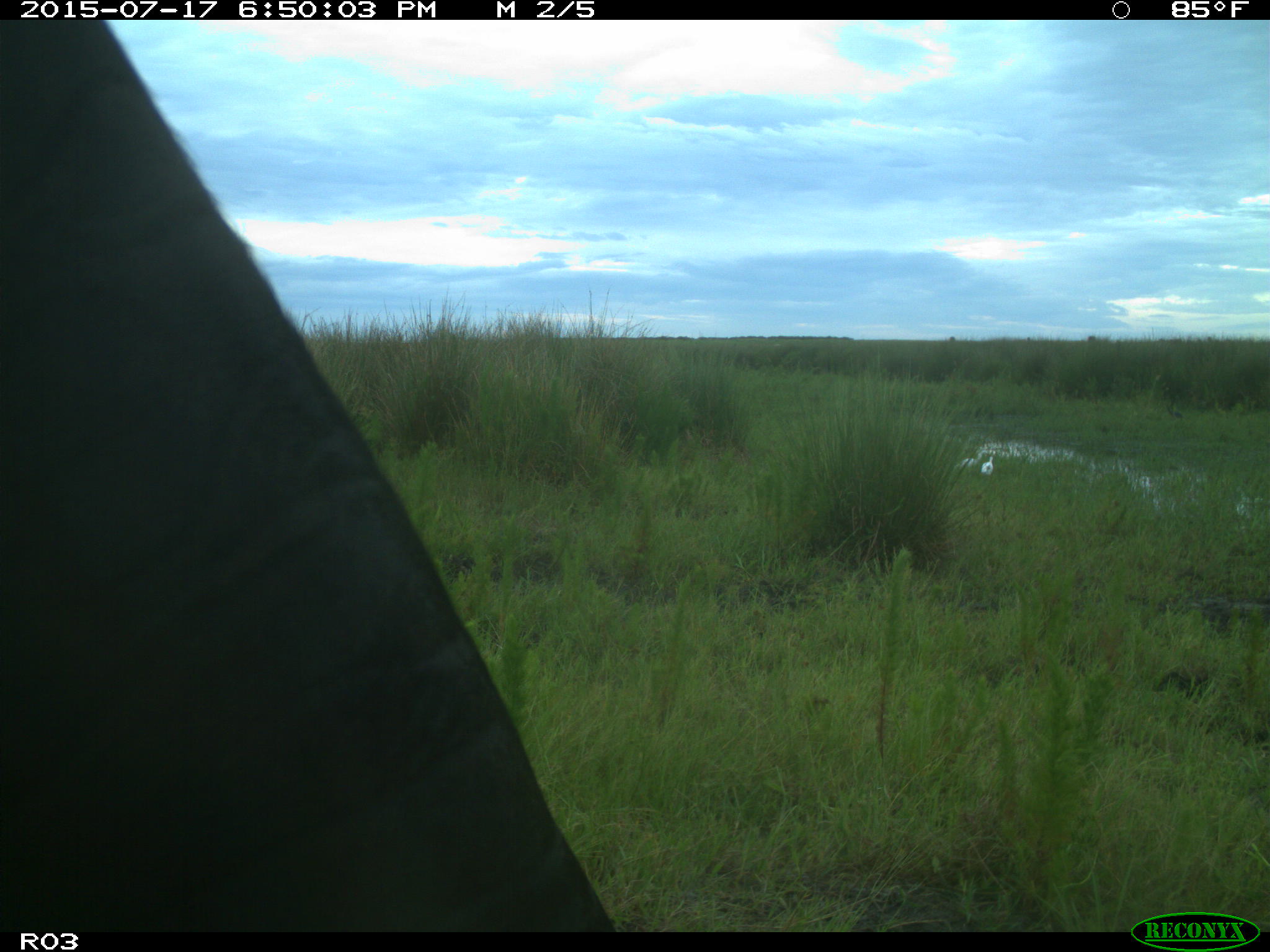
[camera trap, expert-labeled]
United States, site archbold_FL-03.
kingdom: Animalia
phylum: Chordata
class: Mammalia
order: Artiodactyla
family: Bovidae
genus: Bos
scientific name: Bos taurus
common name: domestic cow